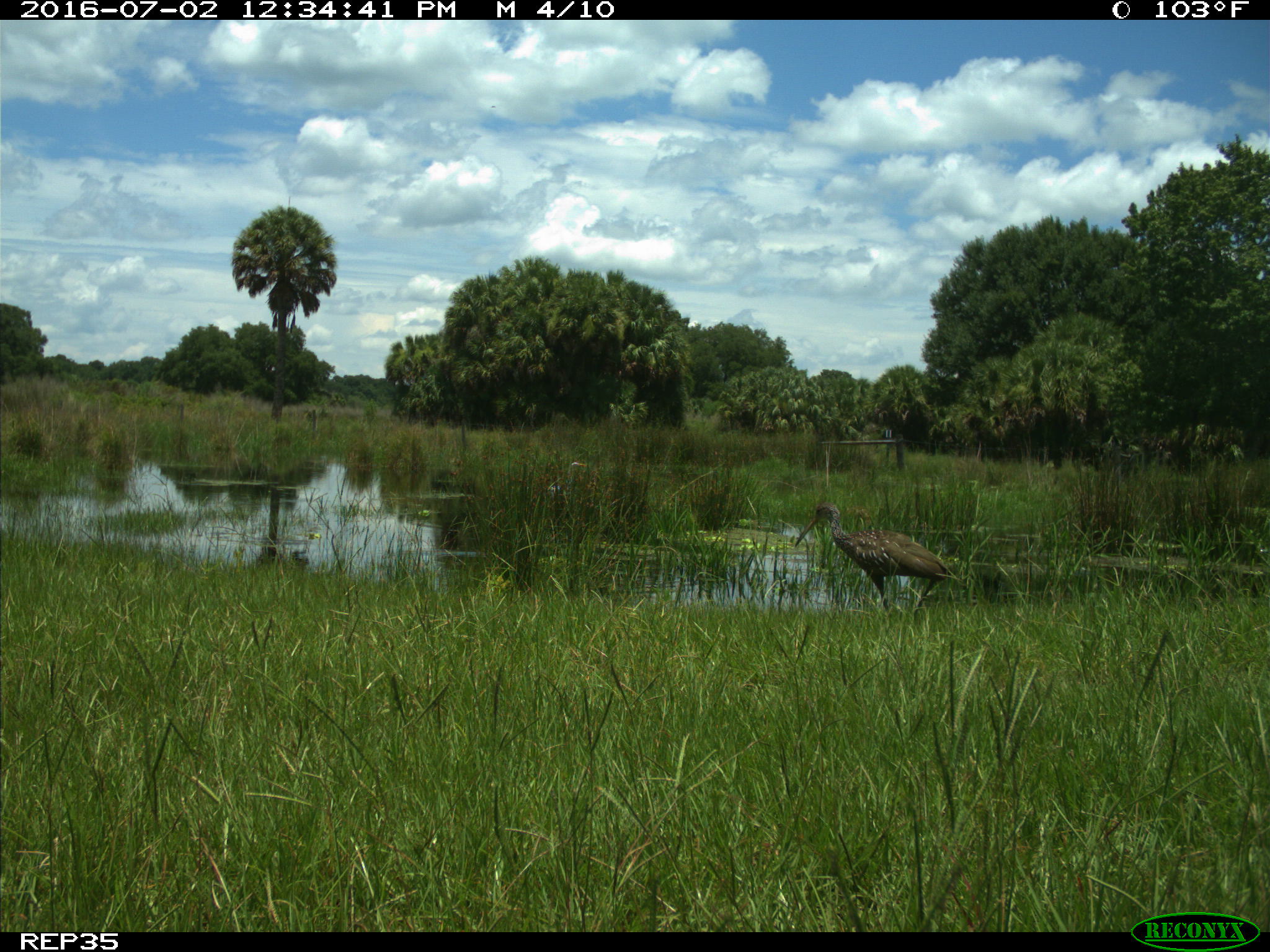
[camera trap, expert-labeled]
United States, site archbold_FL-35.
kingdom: Animalia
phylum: Chordata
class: Aves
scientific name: Aves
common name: birds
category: unidentified bird